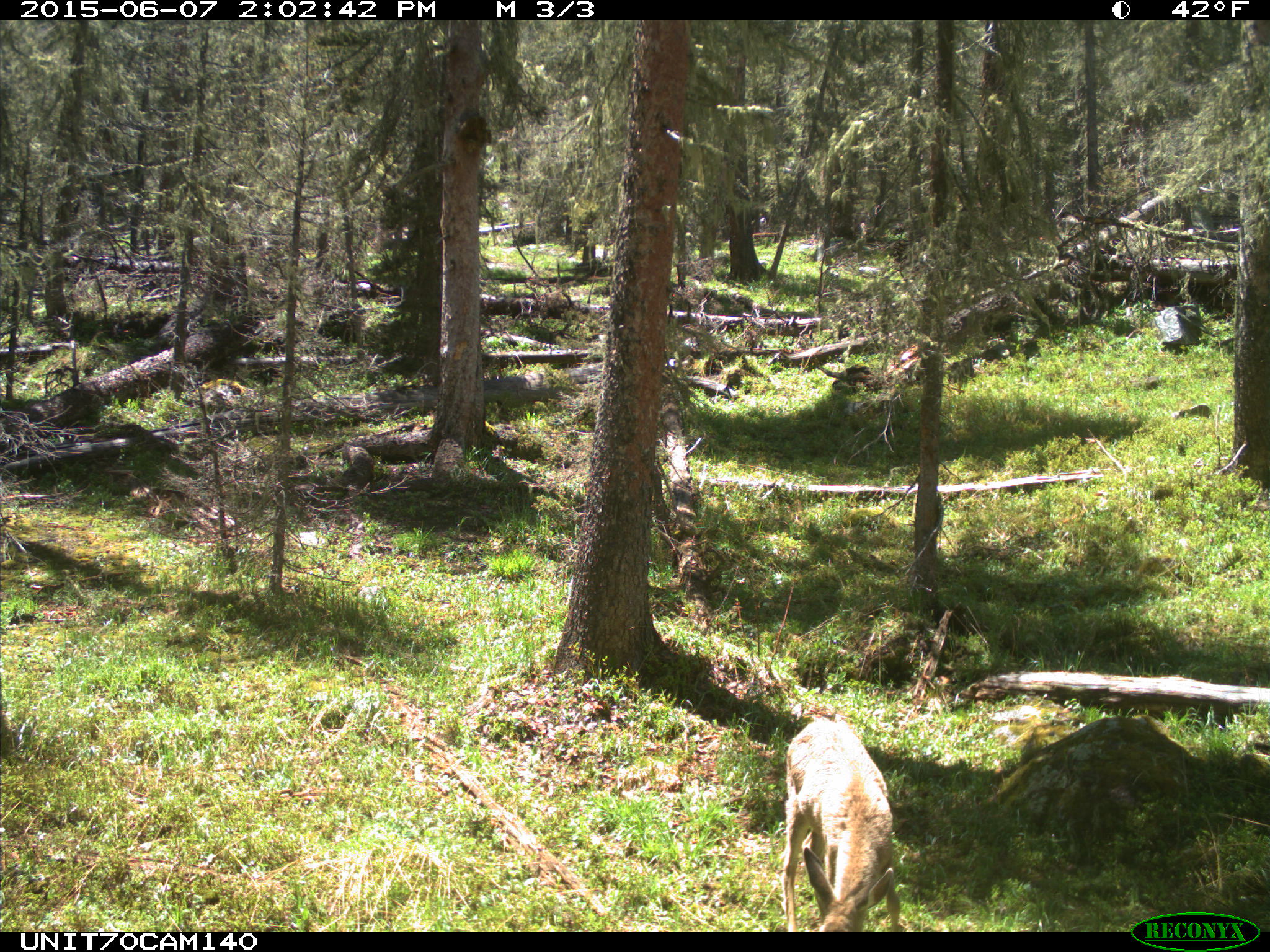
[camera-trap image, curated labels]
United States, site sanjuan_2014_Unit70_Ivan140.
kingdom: Animalia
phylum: Chordata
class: Mammalia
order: Artiodactyla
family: Cervidae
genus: Odocoileus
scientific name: Odocoileus hemionus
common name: mule deer